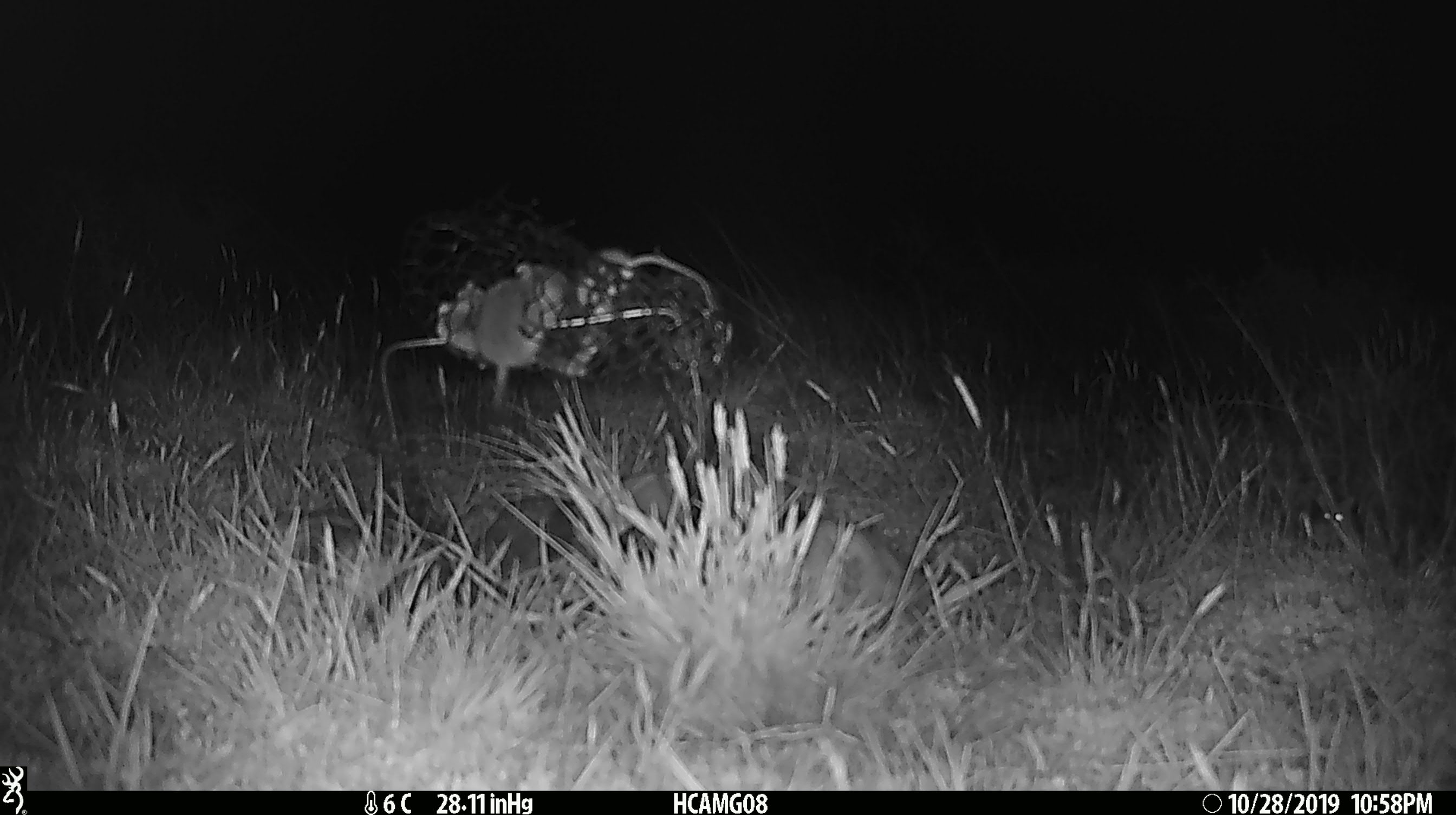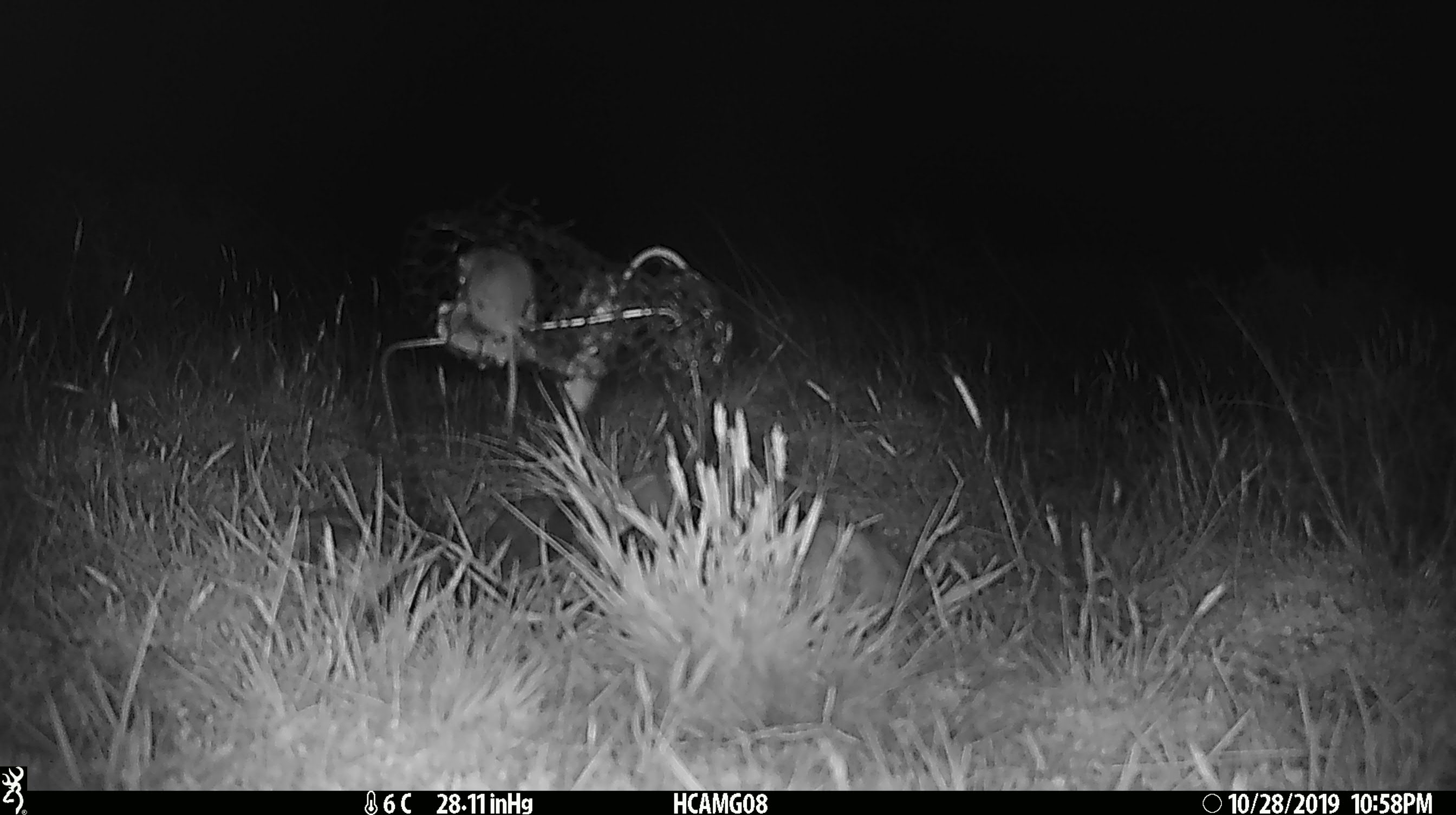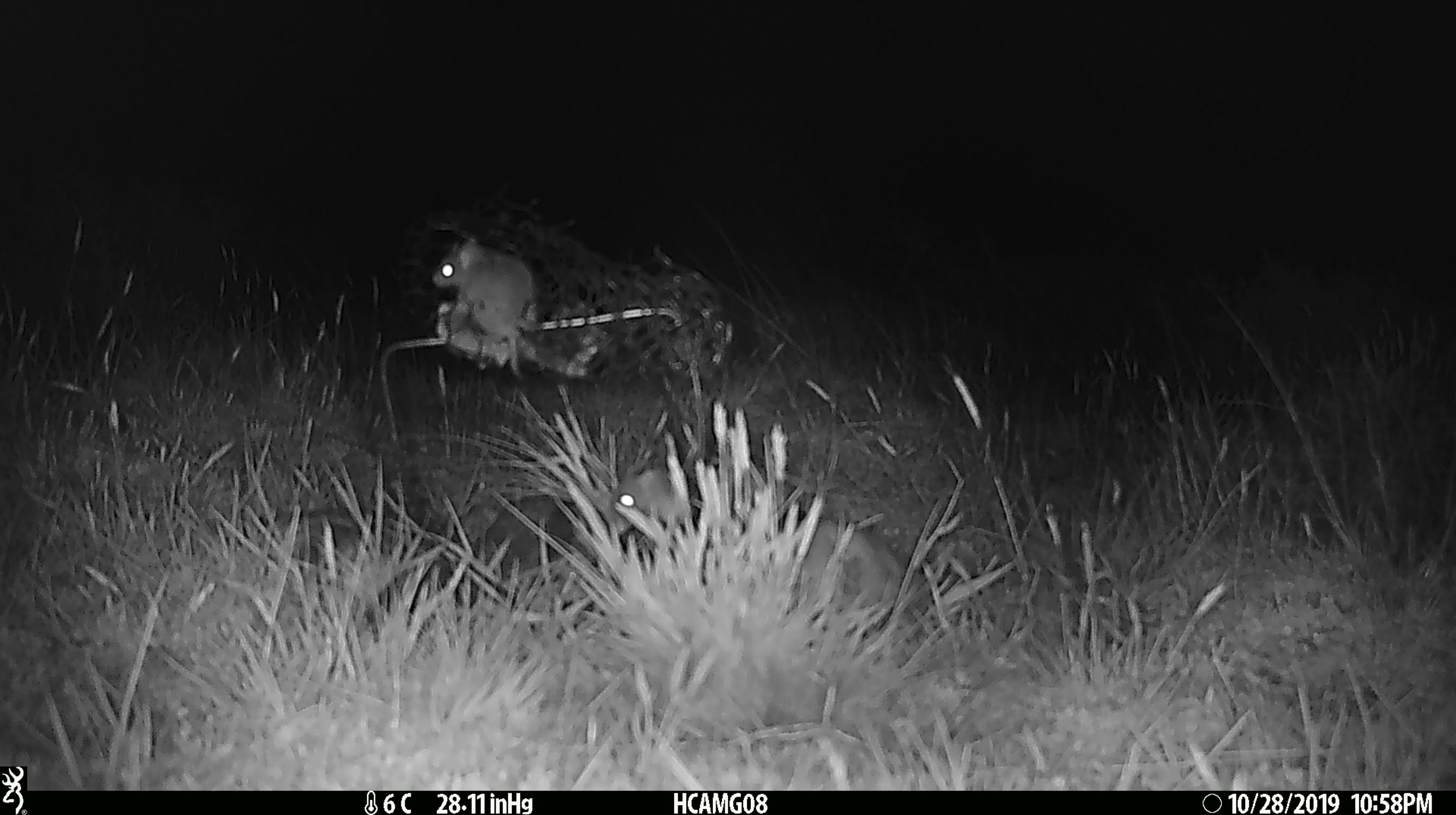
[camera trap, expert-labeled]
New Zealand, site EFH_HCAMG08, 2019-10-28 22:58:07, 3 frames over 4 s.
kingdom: Animalia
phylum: Chordata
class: Mammalia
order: Rodentia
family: Muridae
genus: Mus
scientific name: Mus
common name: mouse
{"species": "mouse (Mus)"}